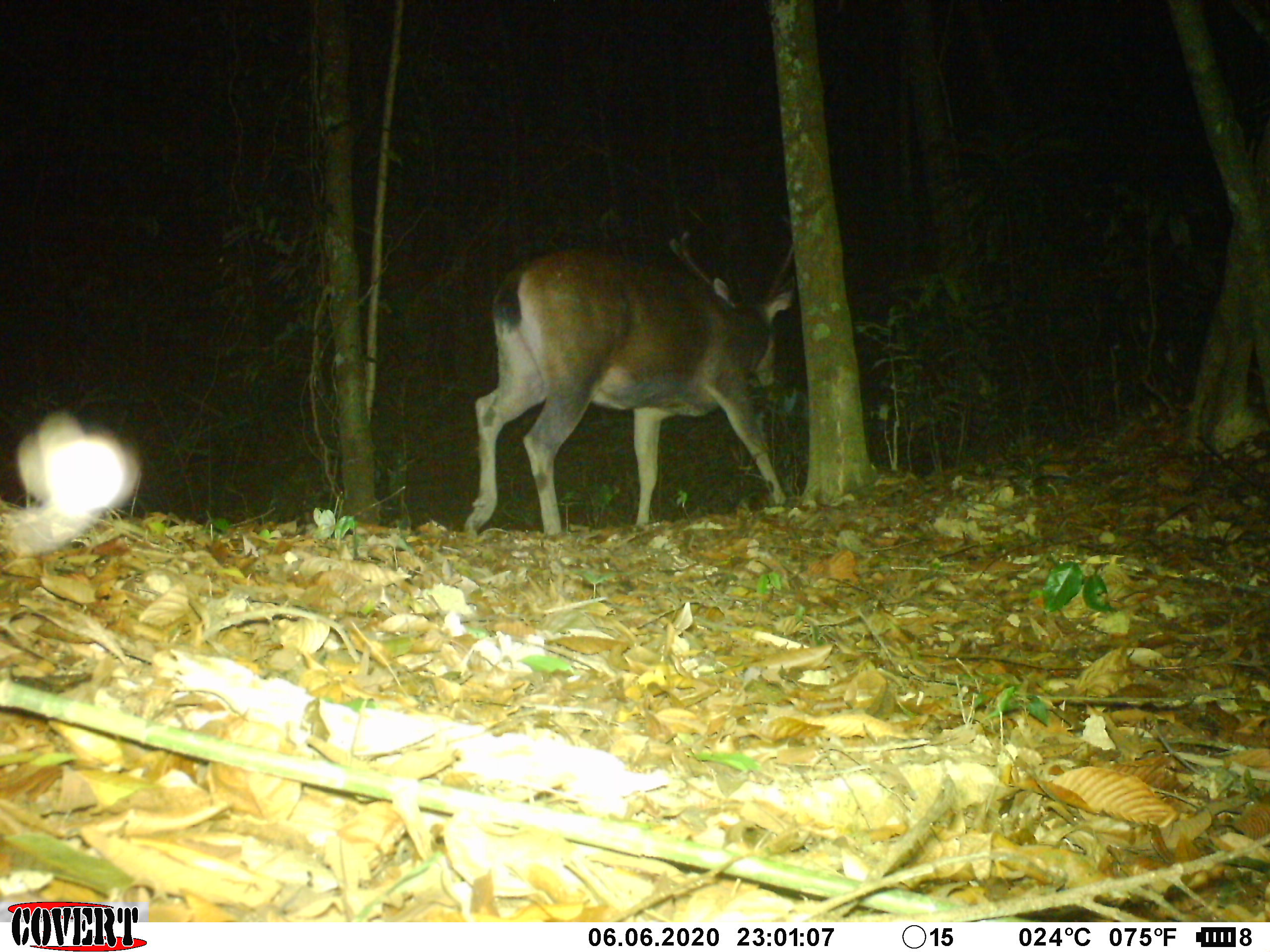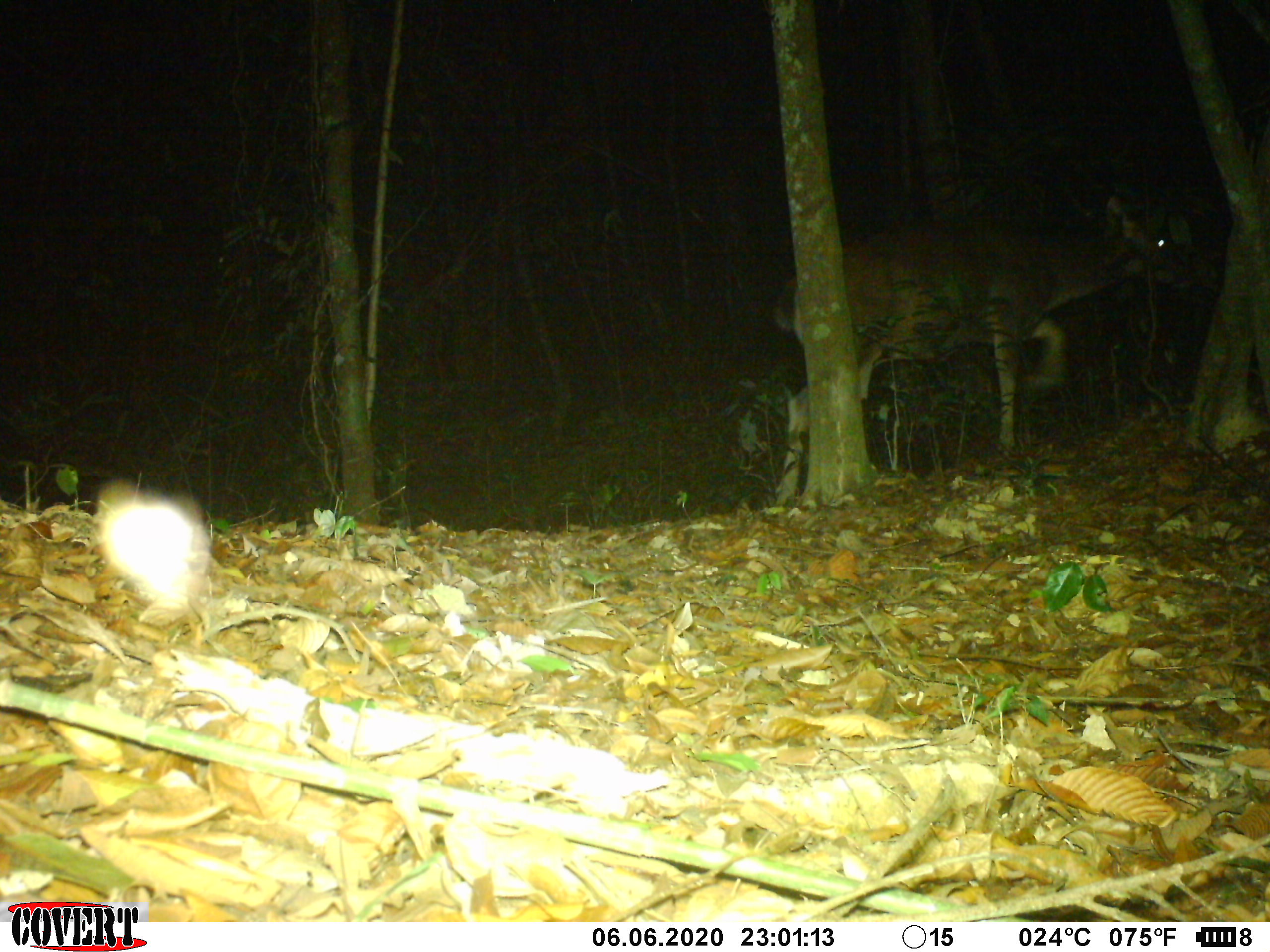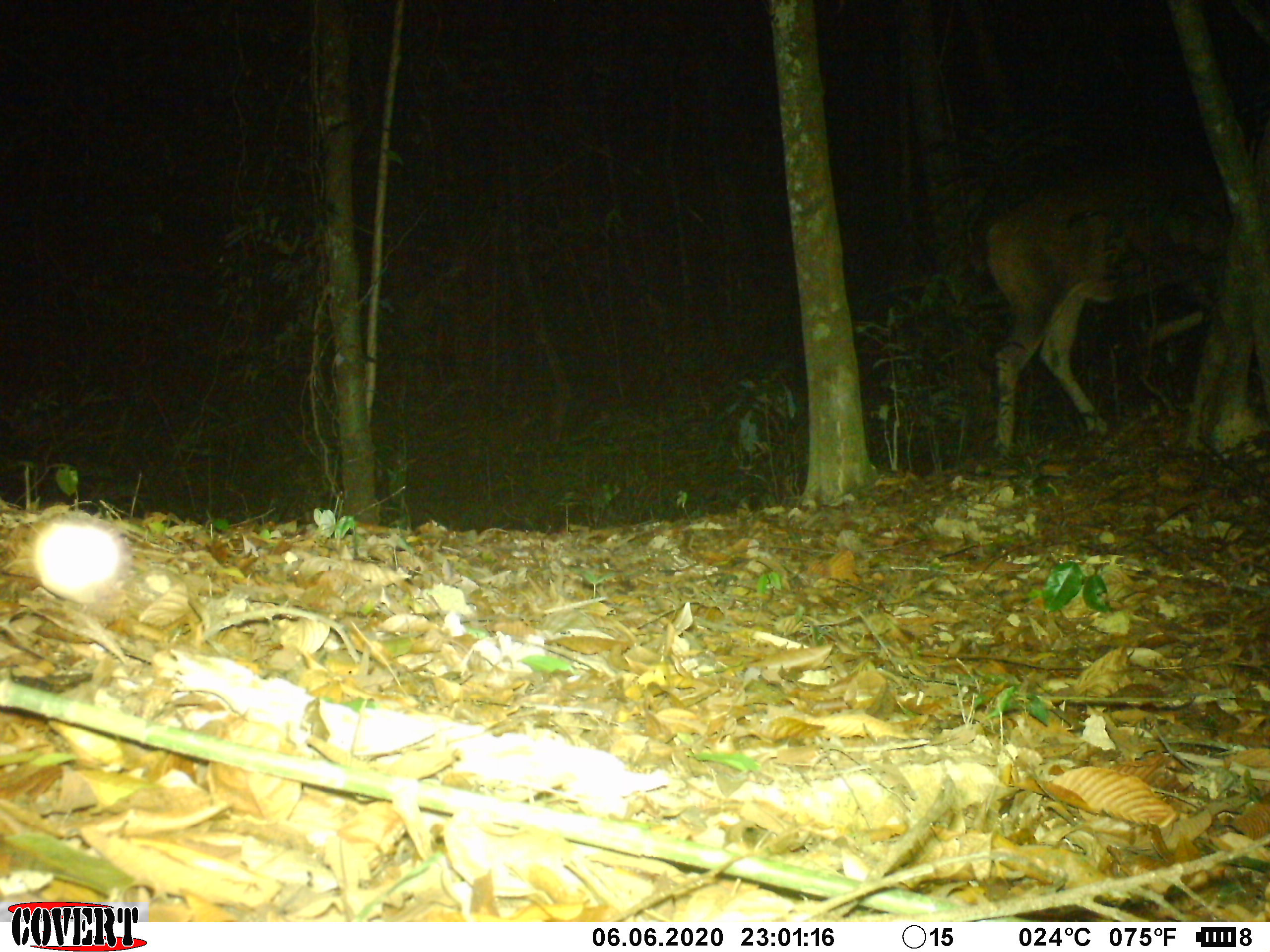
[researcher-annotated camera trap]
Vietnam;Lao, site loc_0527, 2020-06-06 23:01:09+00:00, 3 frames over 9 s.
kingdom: Animalia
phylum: Chordata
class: Mammalia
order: Artiodactyla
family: Cervidae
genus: Rusa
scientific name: Rusa unicolor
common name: sambar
Sambar (Rusa unicolor). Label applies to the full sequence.